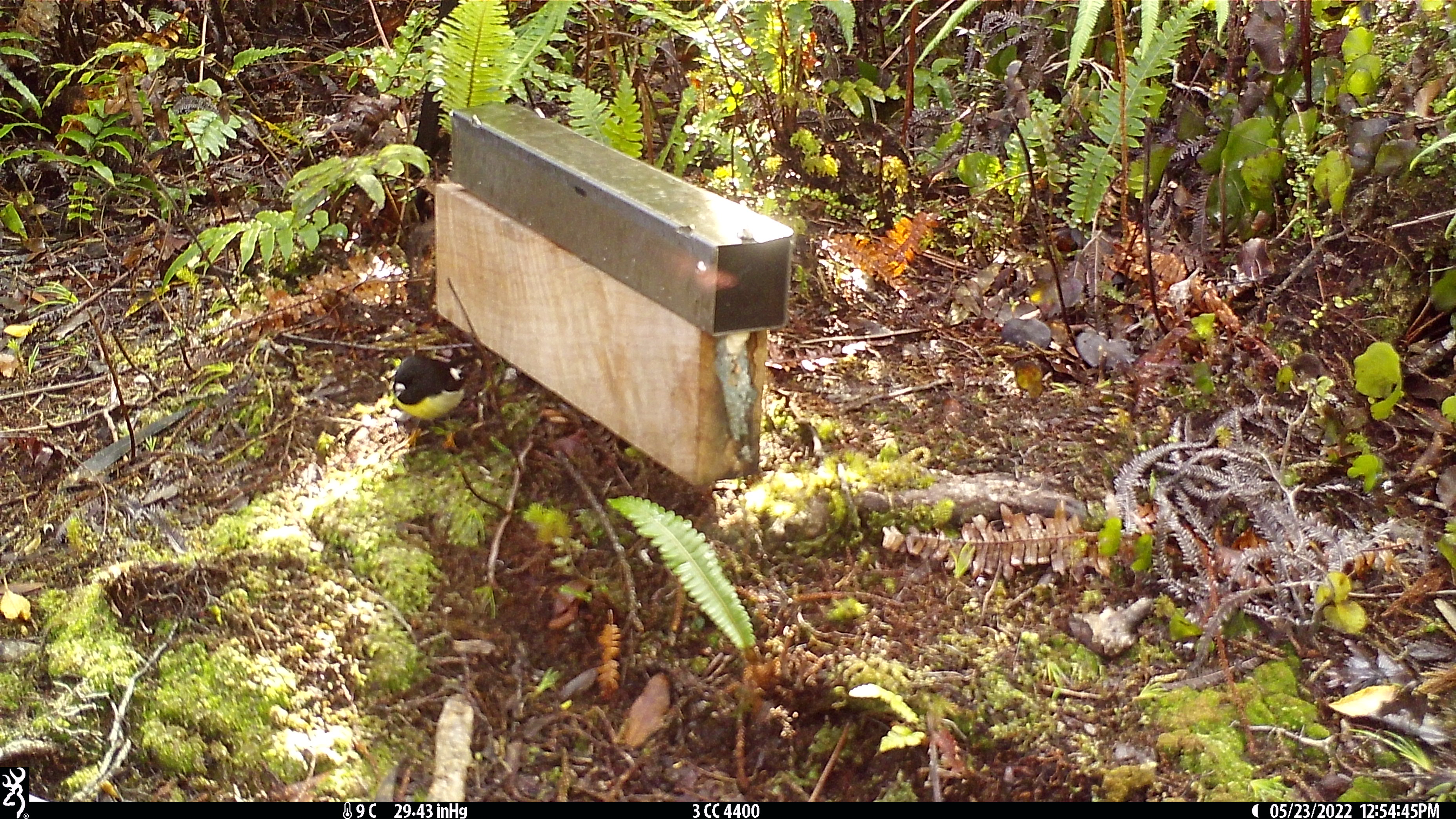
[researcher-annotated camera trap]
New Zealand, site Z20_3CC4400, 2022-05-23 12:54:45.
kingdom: Animalia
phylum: Chordata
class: Aves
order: Passeriformes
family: Petroicidae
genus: Petroica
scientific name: Petroica macrocephala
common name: tomtit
Tomtit (Petroica macrocephala).